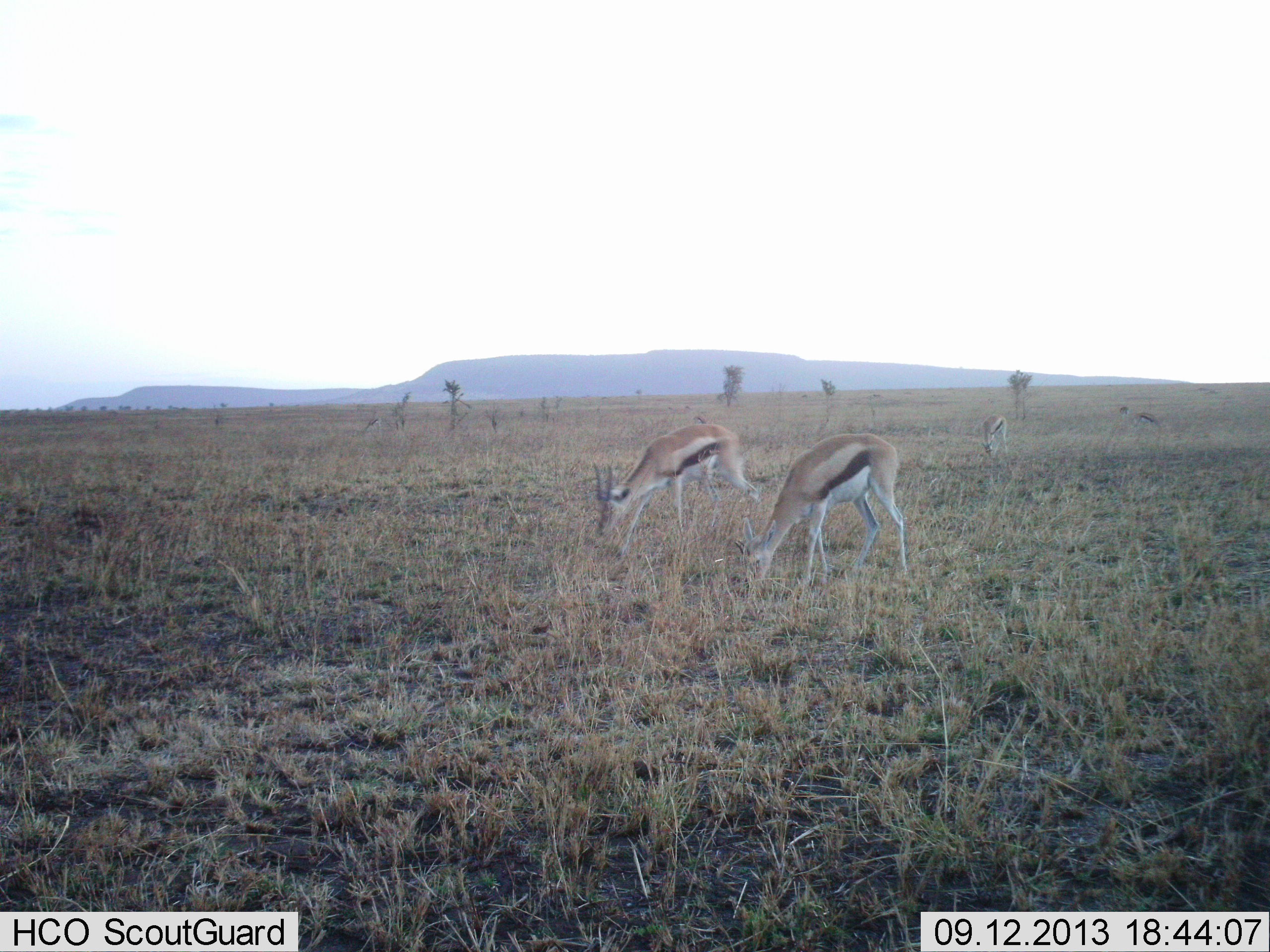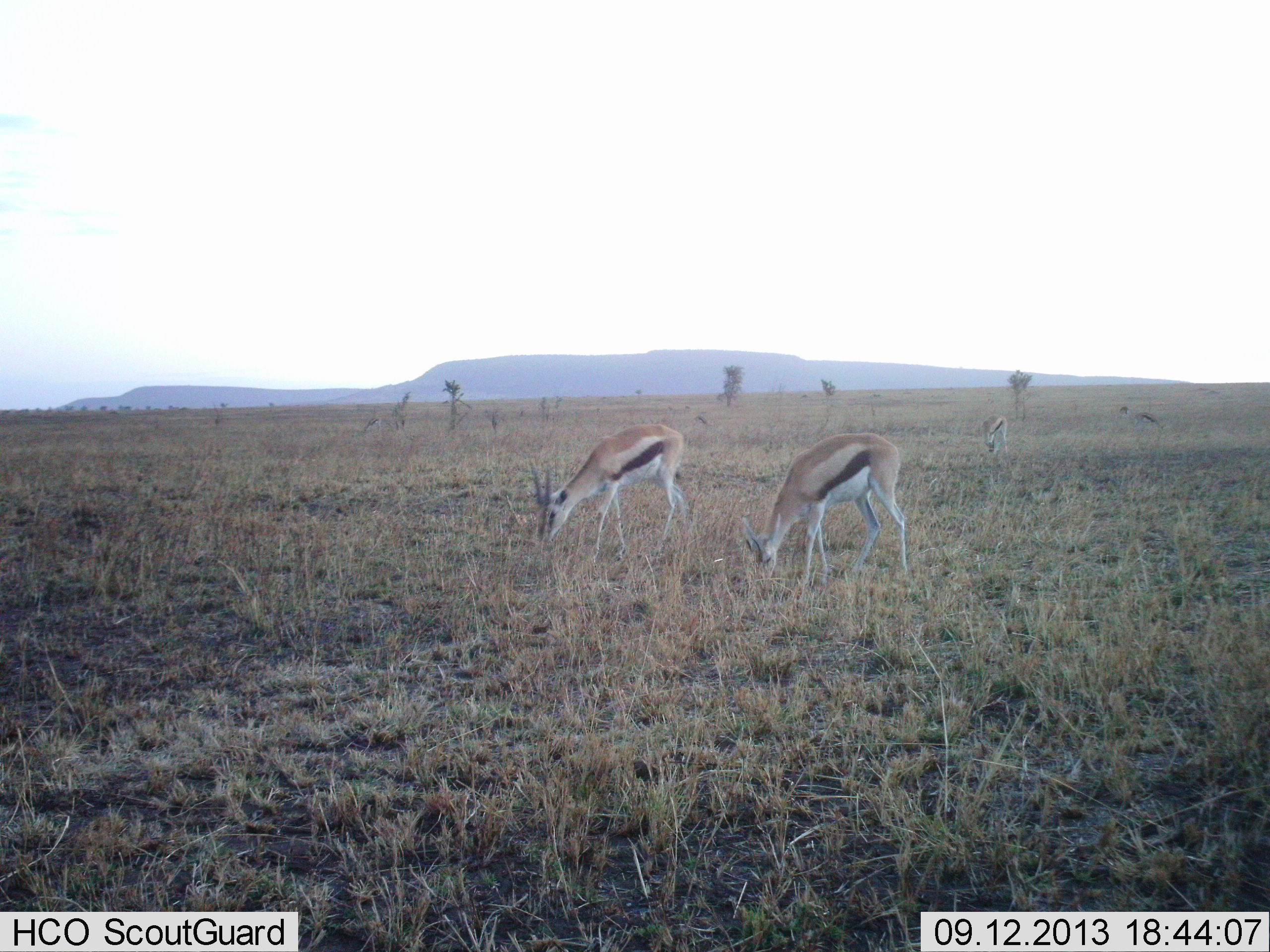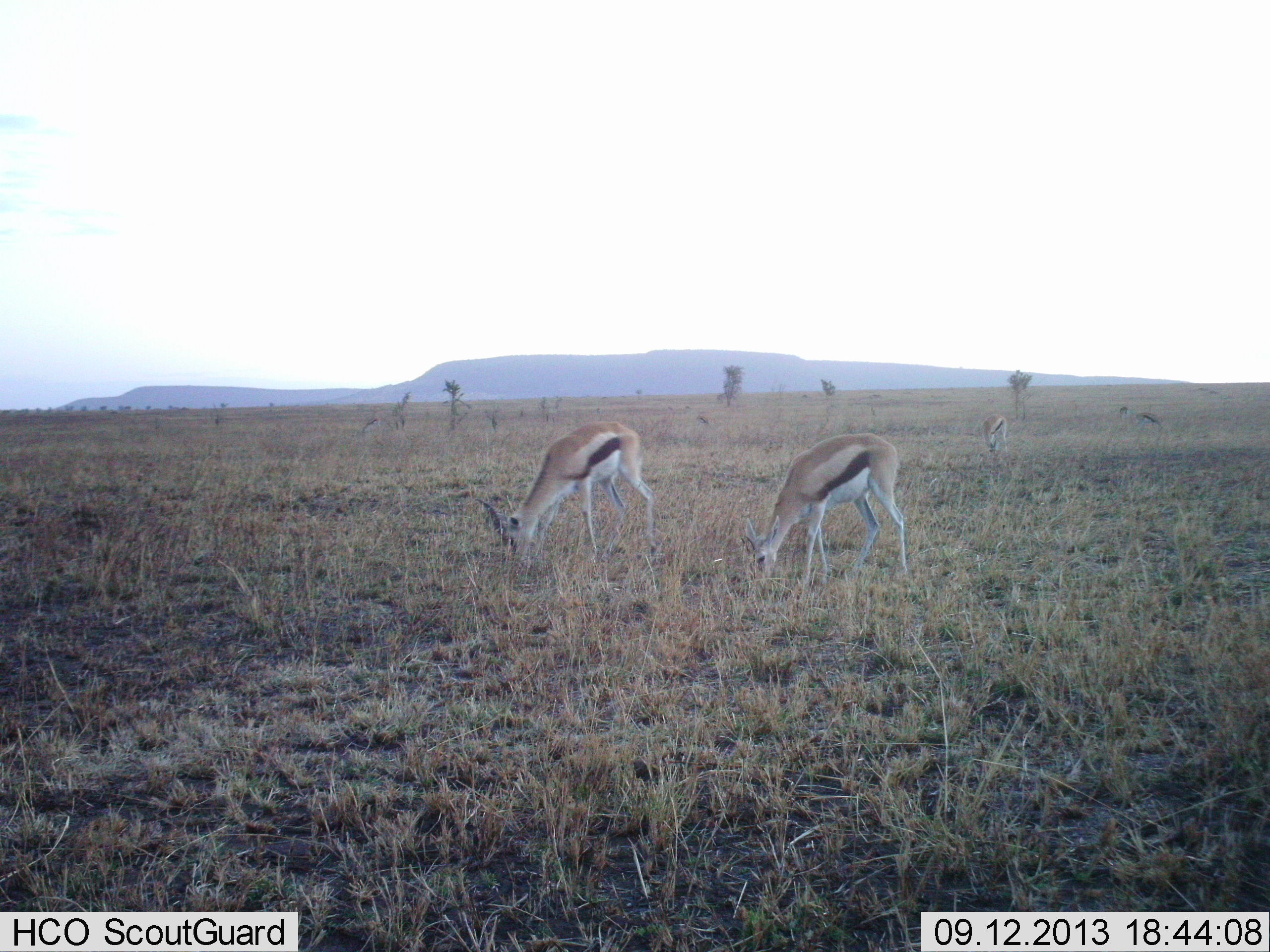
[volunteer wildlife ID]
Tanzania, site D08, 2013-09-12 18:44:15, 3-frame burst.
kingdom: Animalia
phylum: Chordata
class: Mammalia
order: Artiodactyla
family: Bovidae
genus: Eudorcas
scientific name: Eudorcas thomsonii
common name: thomson's gazelle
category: gazellethomsons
Gazellethomsons (thomson's gazelle) (Eudorcas thomsonii), count 3. Behavior (volunteer vote fractions): standing 20%, resting 0%, moving 30%, interacting 0%. Young present (vote fraction): 0%. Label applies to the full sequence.